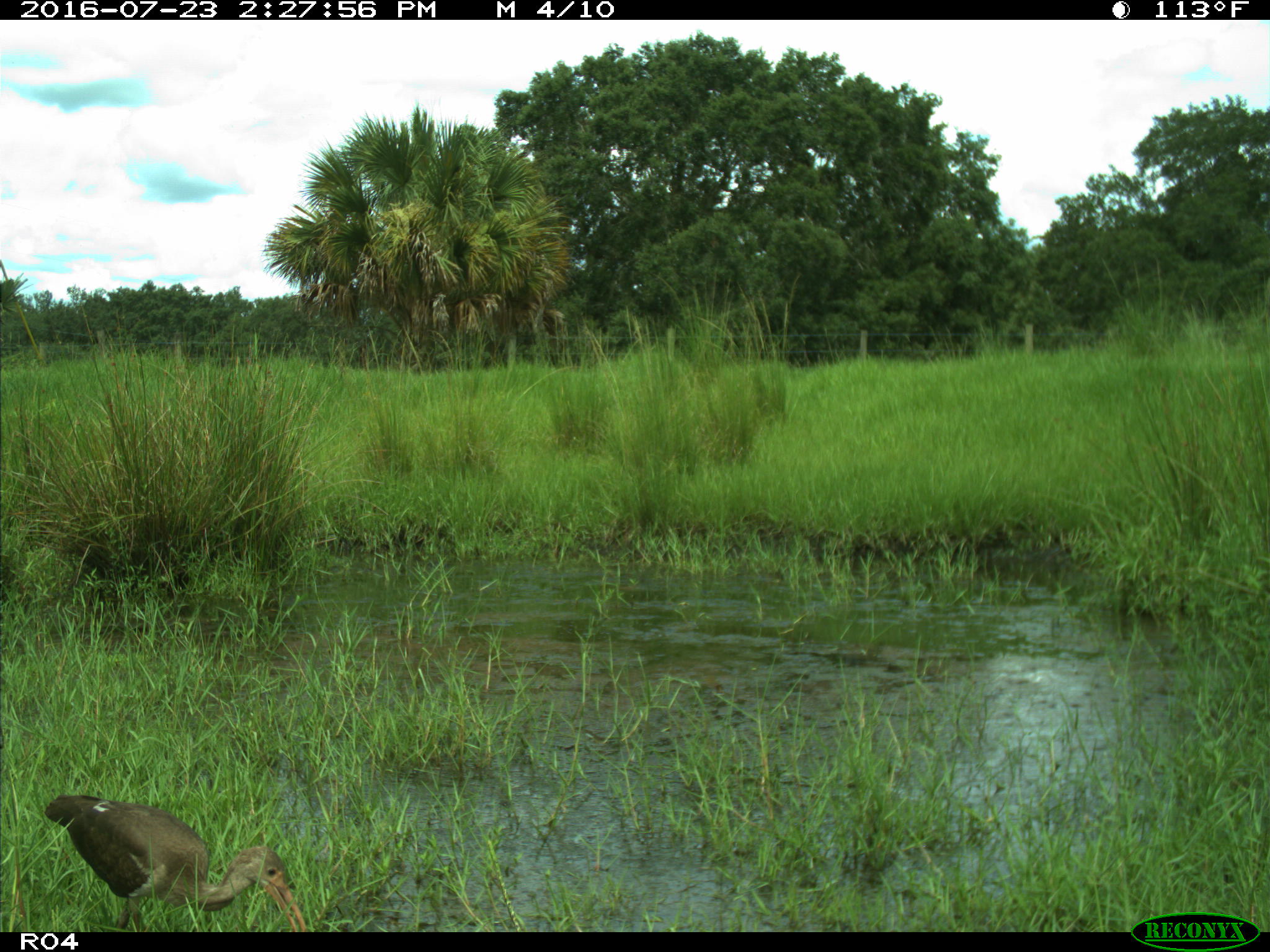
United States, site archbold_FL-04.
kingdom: Animalia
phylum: Chordata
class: Aves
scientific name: Aves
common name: birds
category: unidentified bird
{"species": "unidentified bird (birds) (Aves)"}